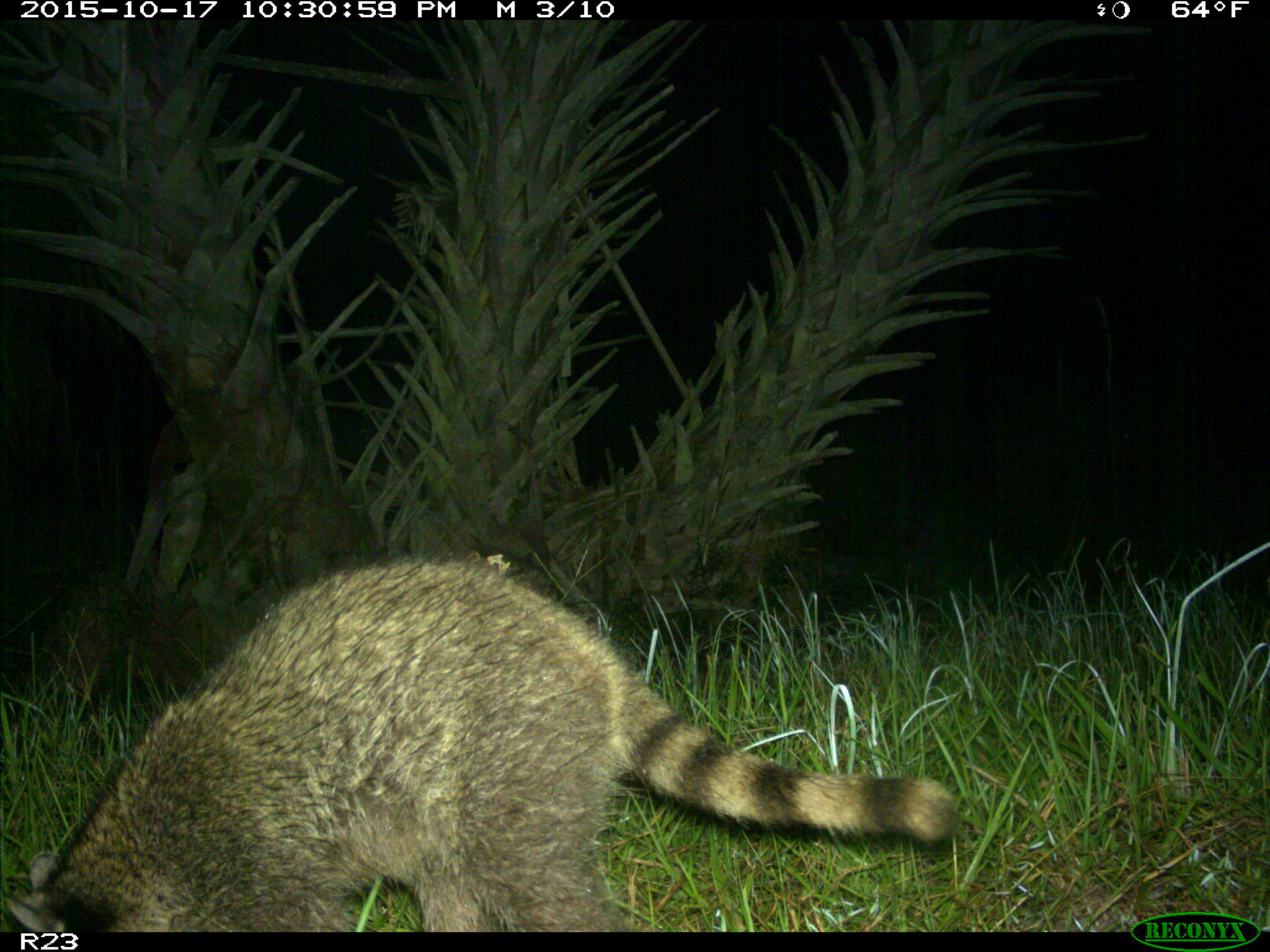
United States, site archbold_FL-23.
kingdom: Animalia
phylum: Chordata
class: Mammalia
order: Carnivora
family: Procyonidae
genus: Procyon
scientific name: Procyon lotor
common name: common raccoon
Procyon lotor (common raccoon).